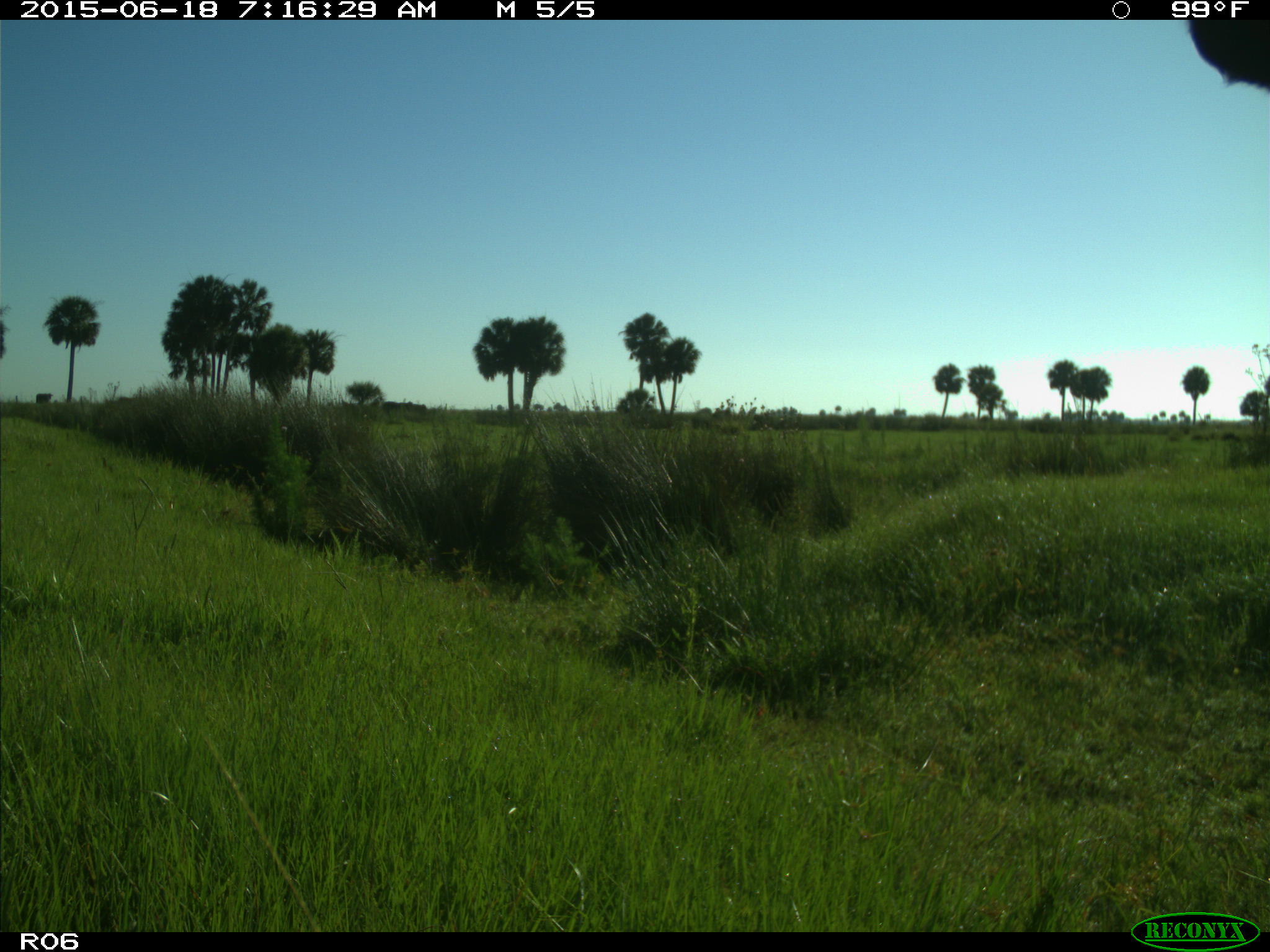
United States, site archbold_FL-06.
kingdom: Animalia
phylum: Chordata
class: Mammalia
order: Artiodactyla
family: Bovidae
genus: Bos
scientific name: Bos taurus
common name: domestic cow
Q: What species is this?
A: Bos taurus (domestic cow).